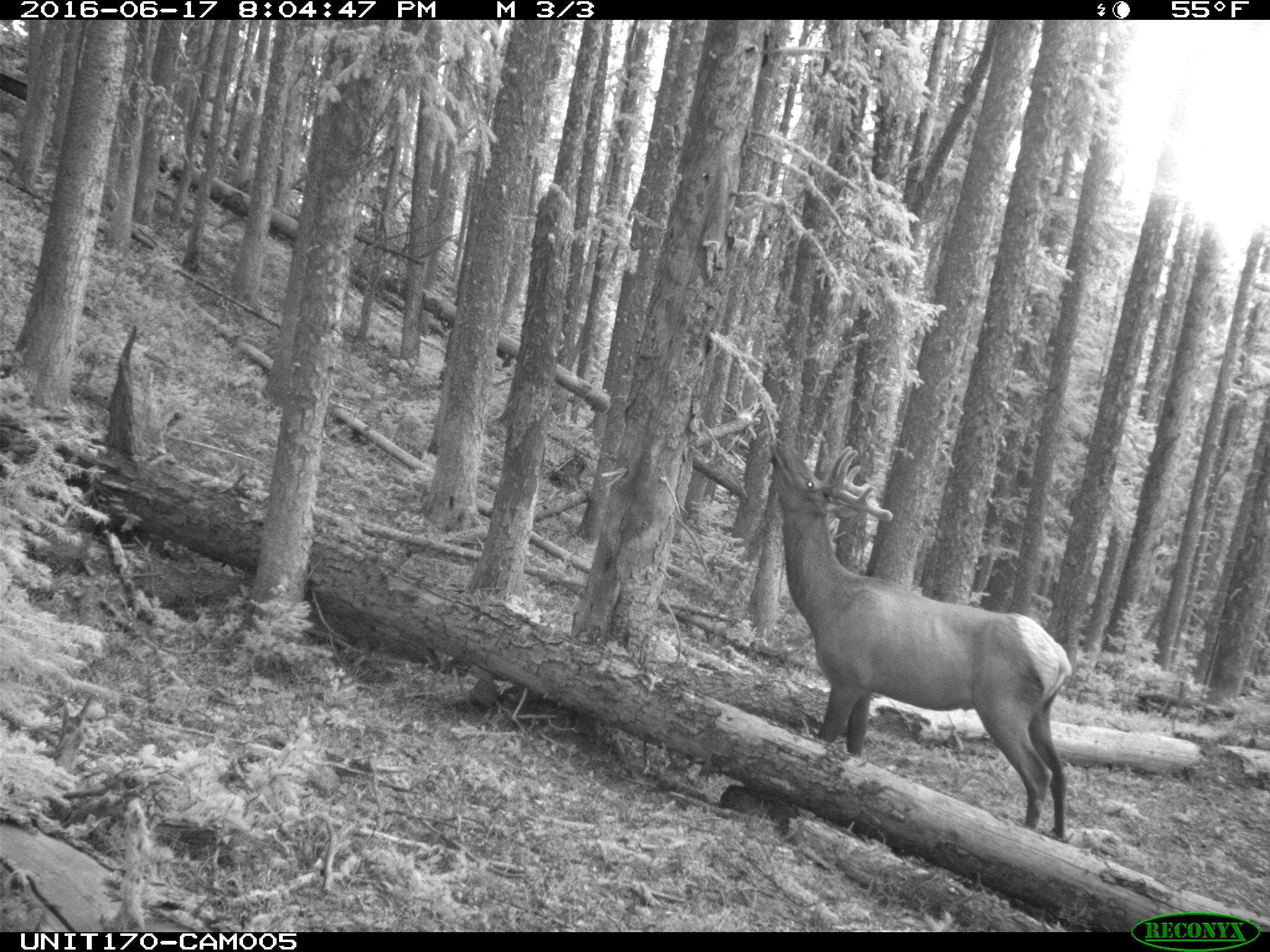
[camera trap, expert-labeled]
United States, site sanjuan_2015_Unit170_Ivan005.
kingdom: Animalia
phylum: Chordata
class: Mammalia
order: Artiodactyla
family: Cervidae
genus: Cervus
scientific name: Cervus elaphus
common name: red deer